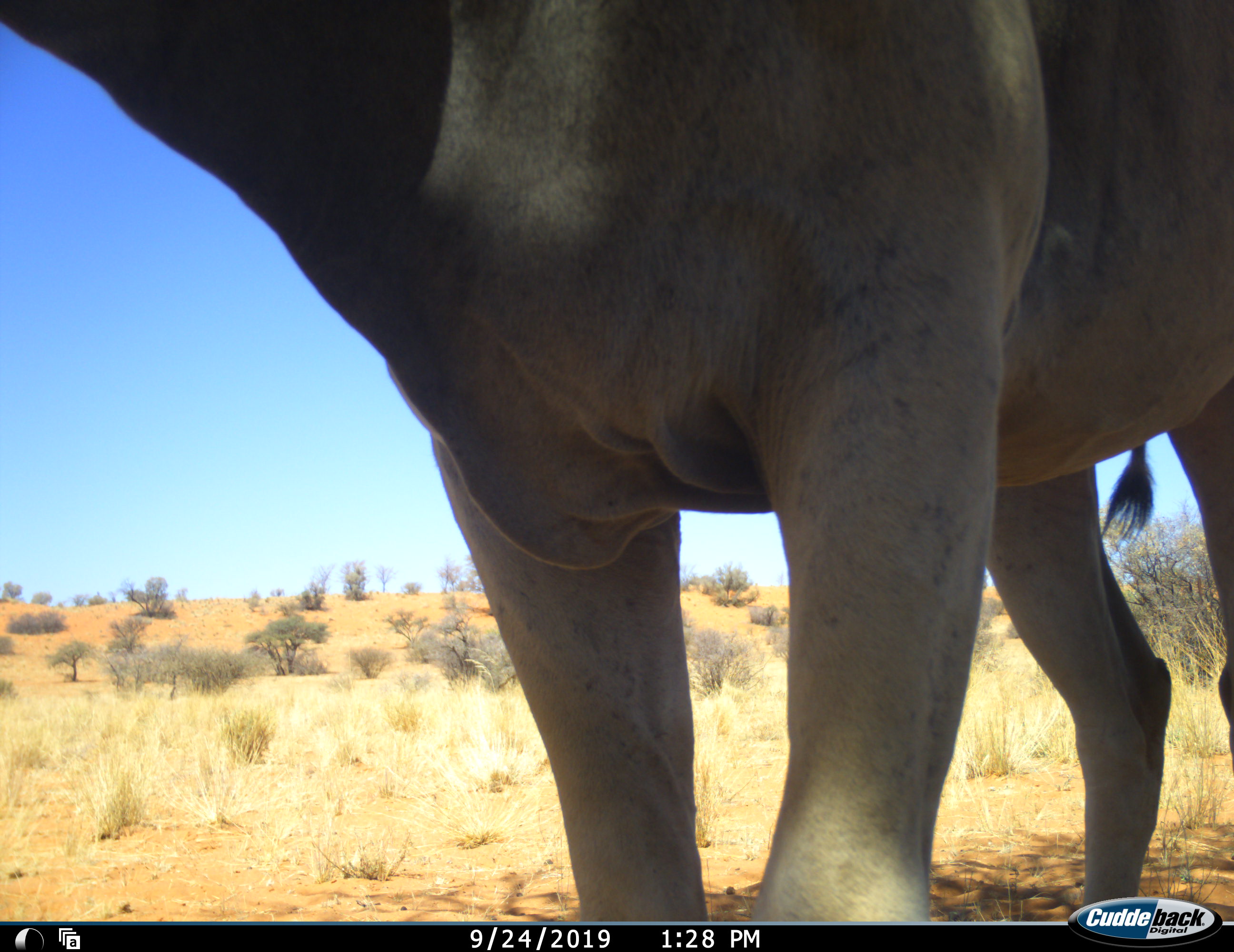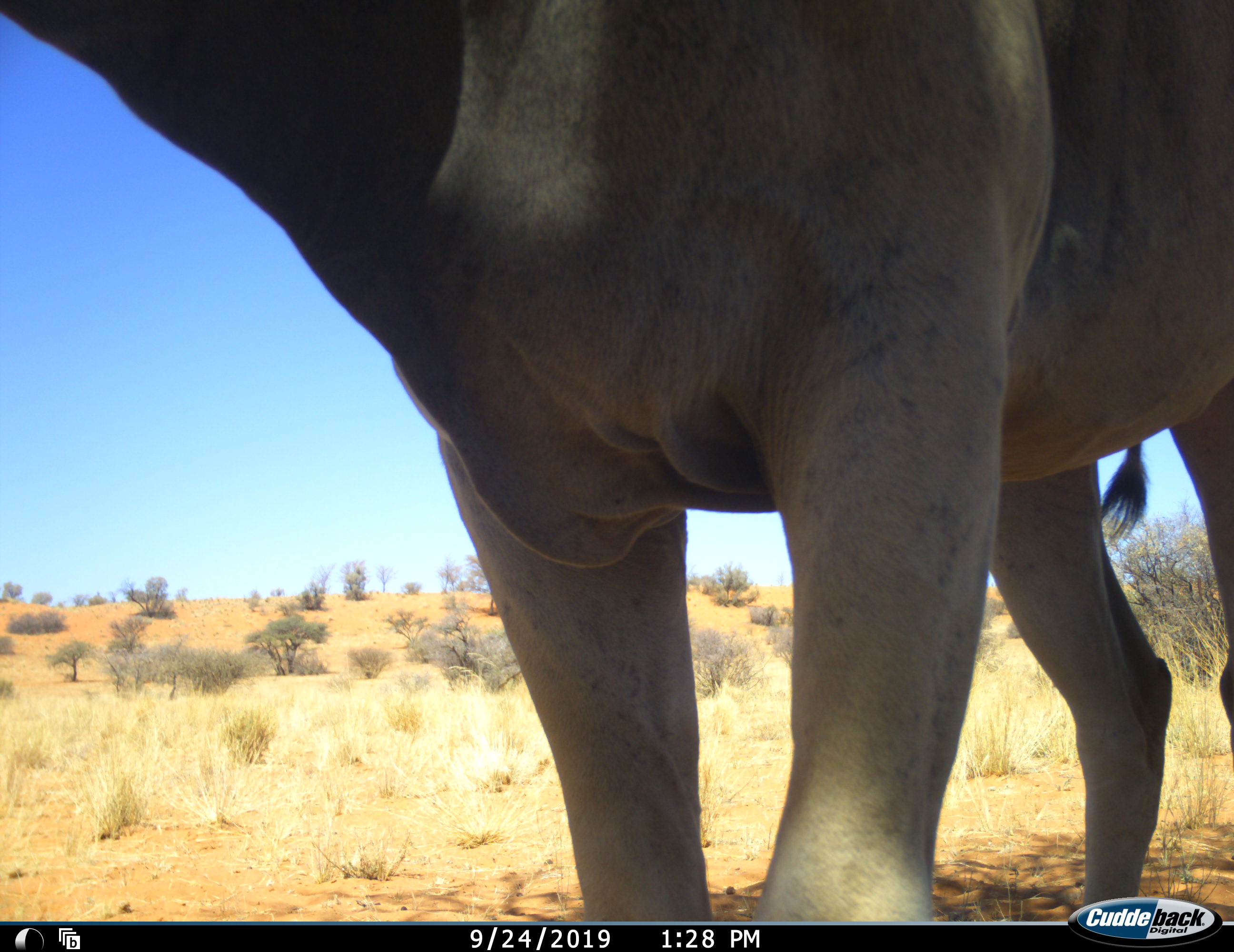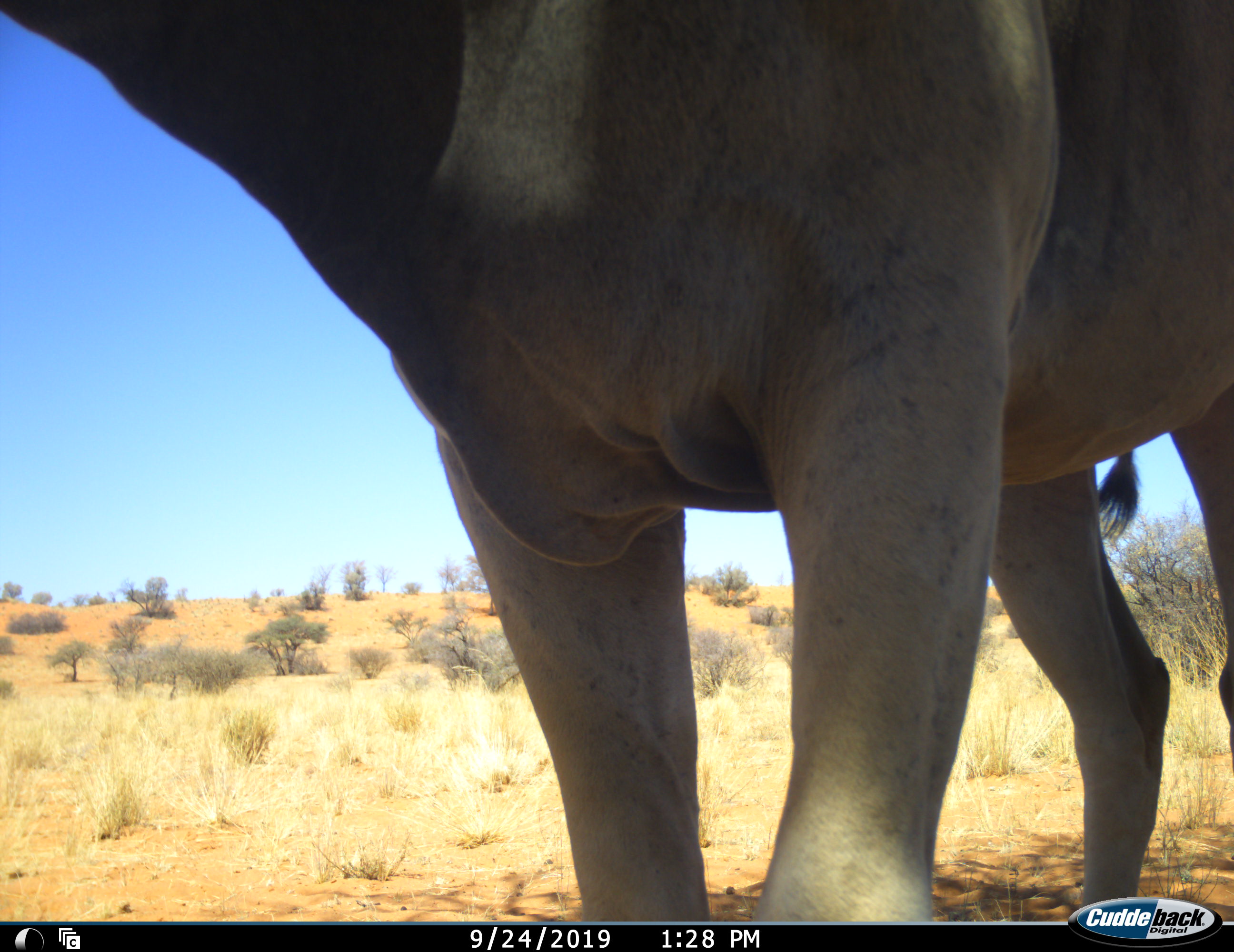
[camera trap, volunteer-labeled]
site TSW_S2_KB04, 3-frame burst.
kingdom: Animalia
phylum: Chordata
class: Mammalia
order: Artiodactyla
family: Bovidae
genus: Tragelaphus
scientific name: Tragelaphus oryx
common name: eland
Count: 1.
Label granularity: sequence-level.